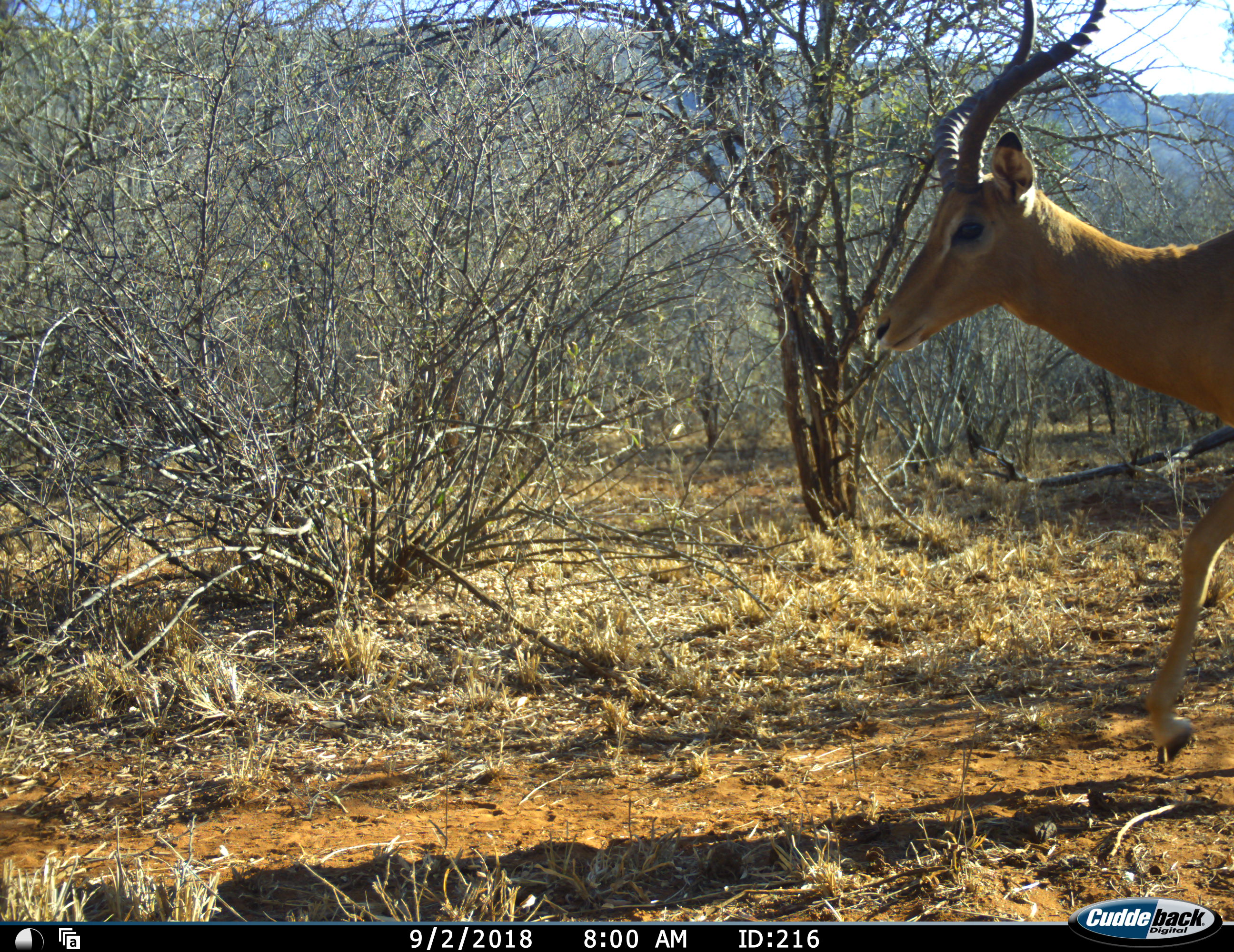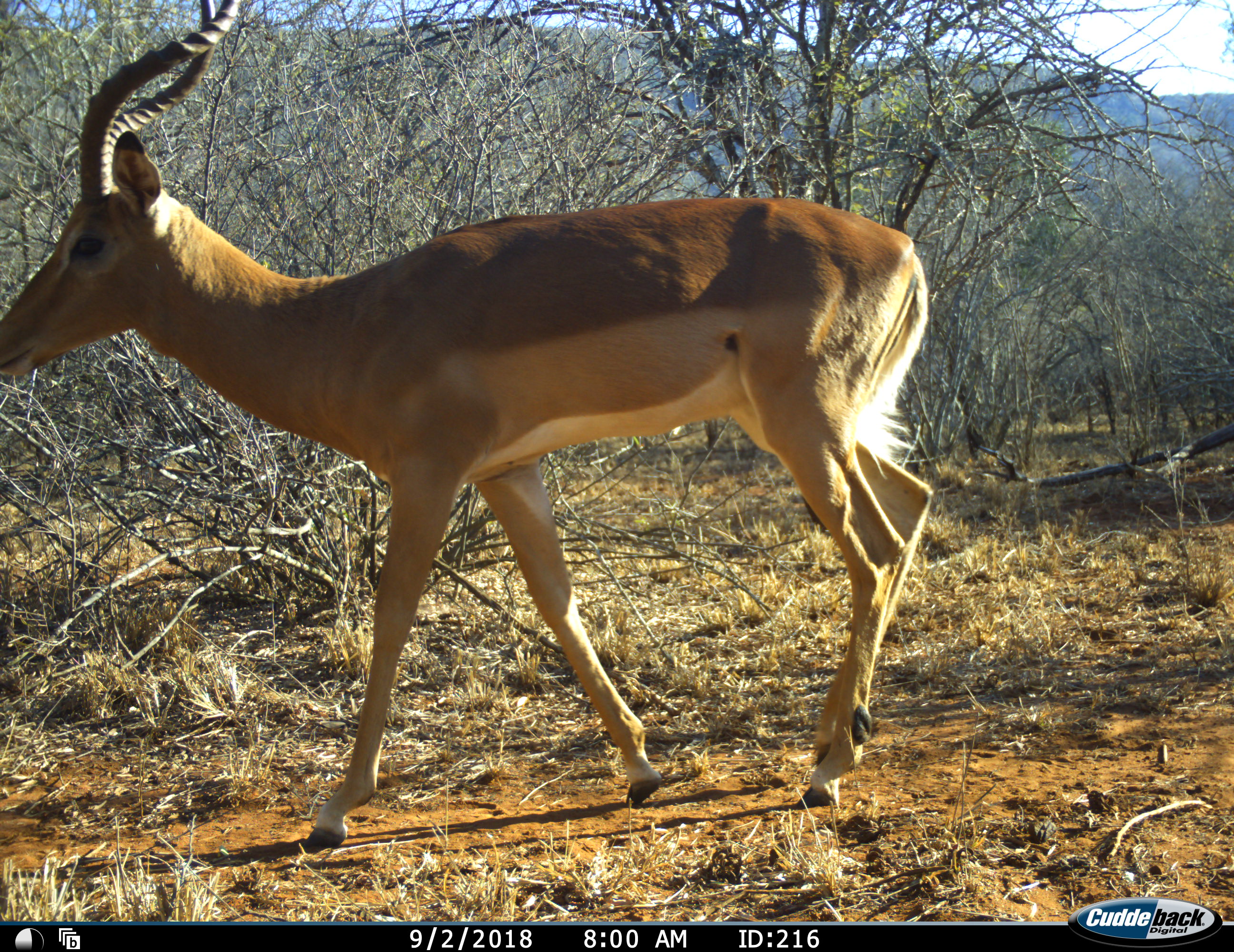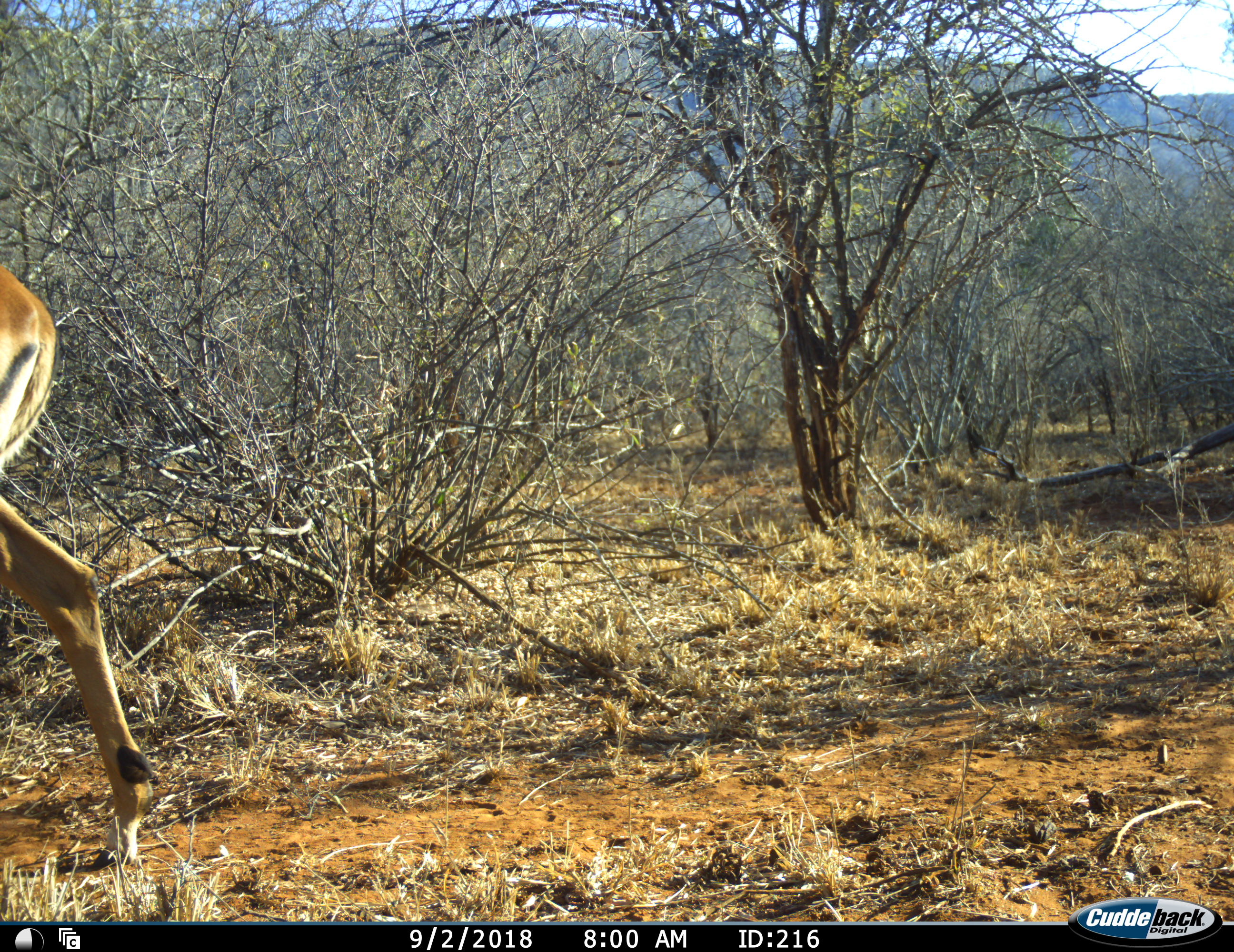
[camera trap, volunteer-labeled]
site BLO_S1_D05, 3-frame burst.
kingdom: Animalia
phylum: Chordata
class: Mammalia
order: Artiodactyla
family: Bovidae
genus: Aepyceros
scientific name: Aepyceros melampus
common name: impala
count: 1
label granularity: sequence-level